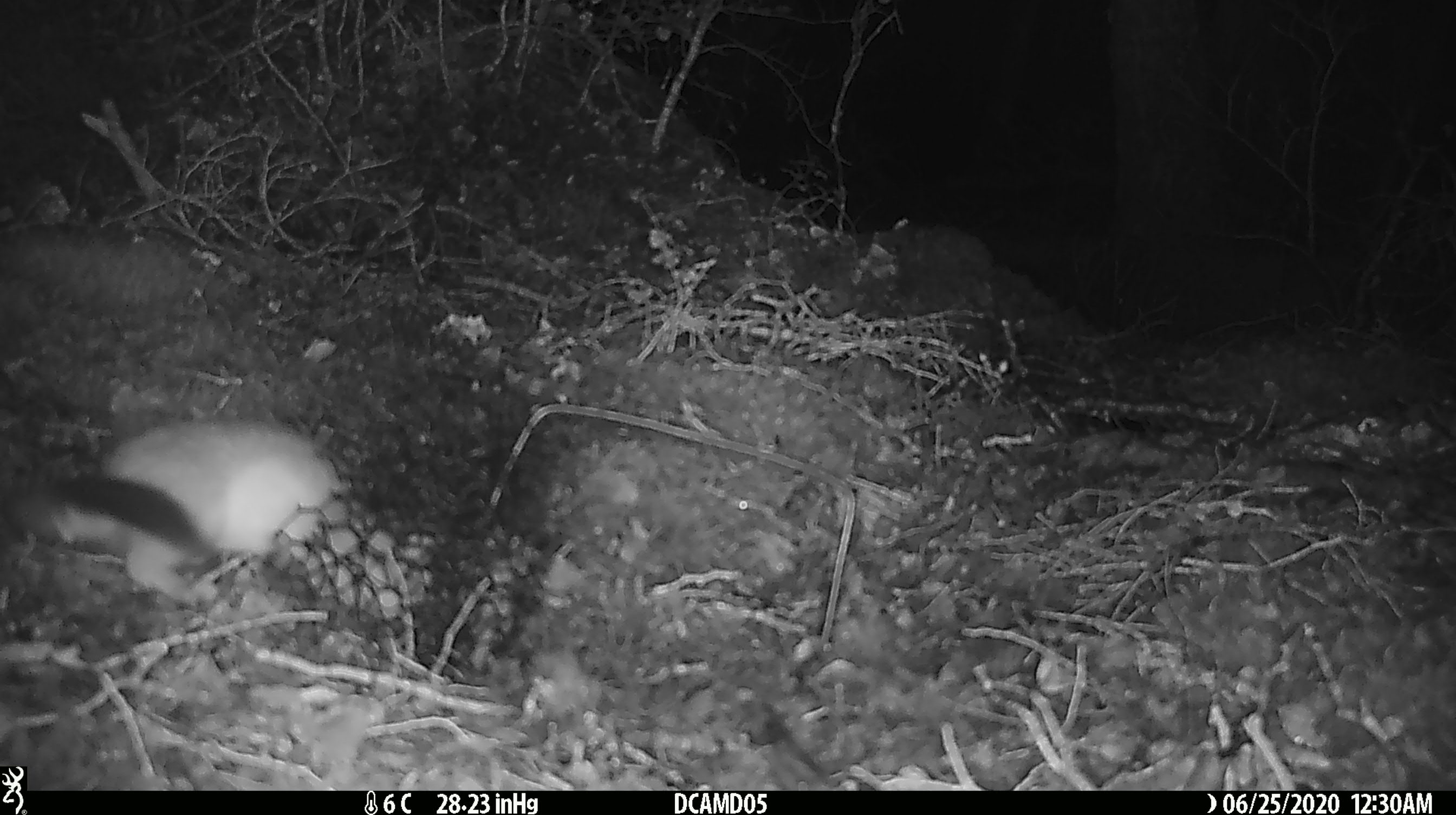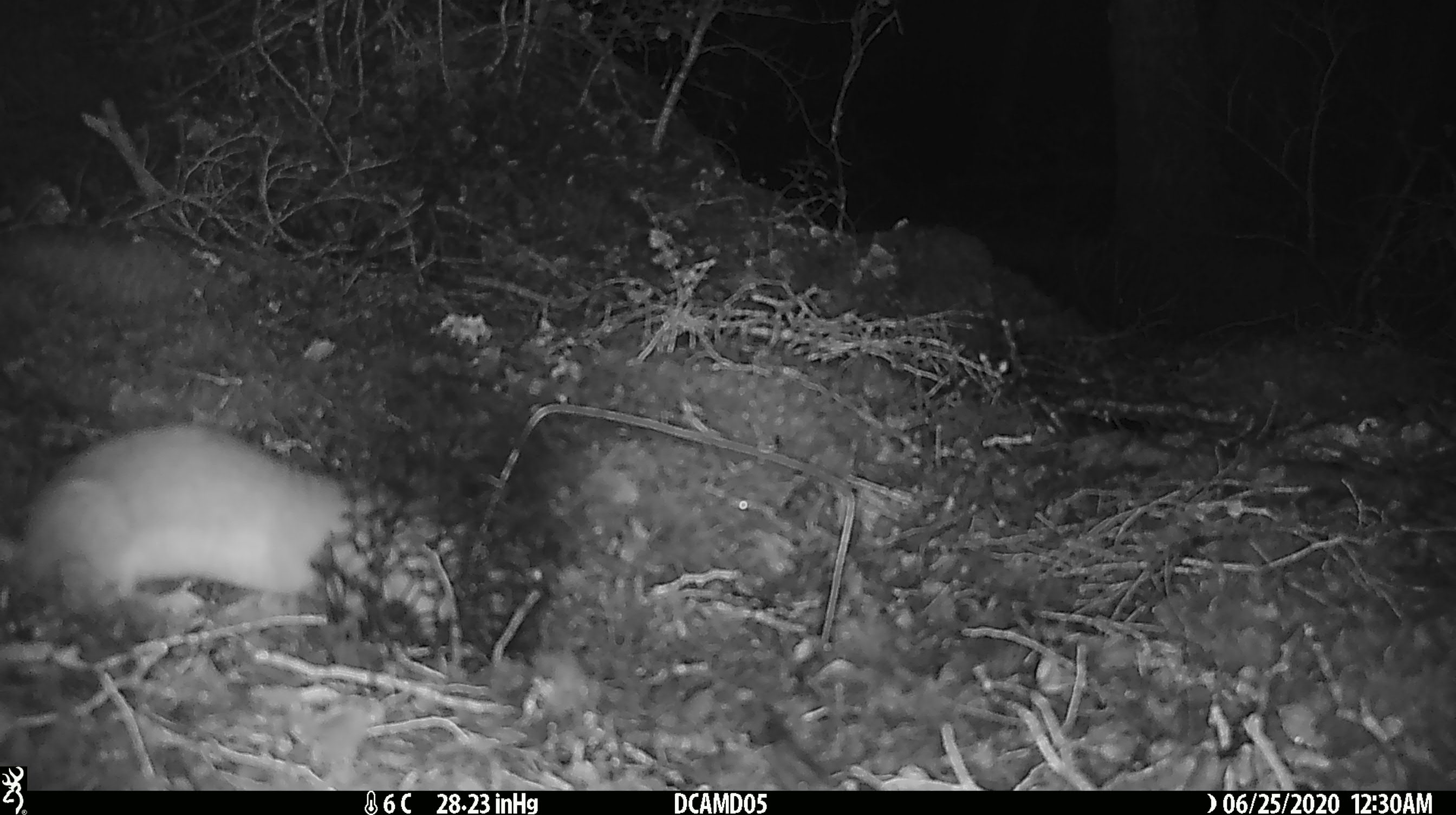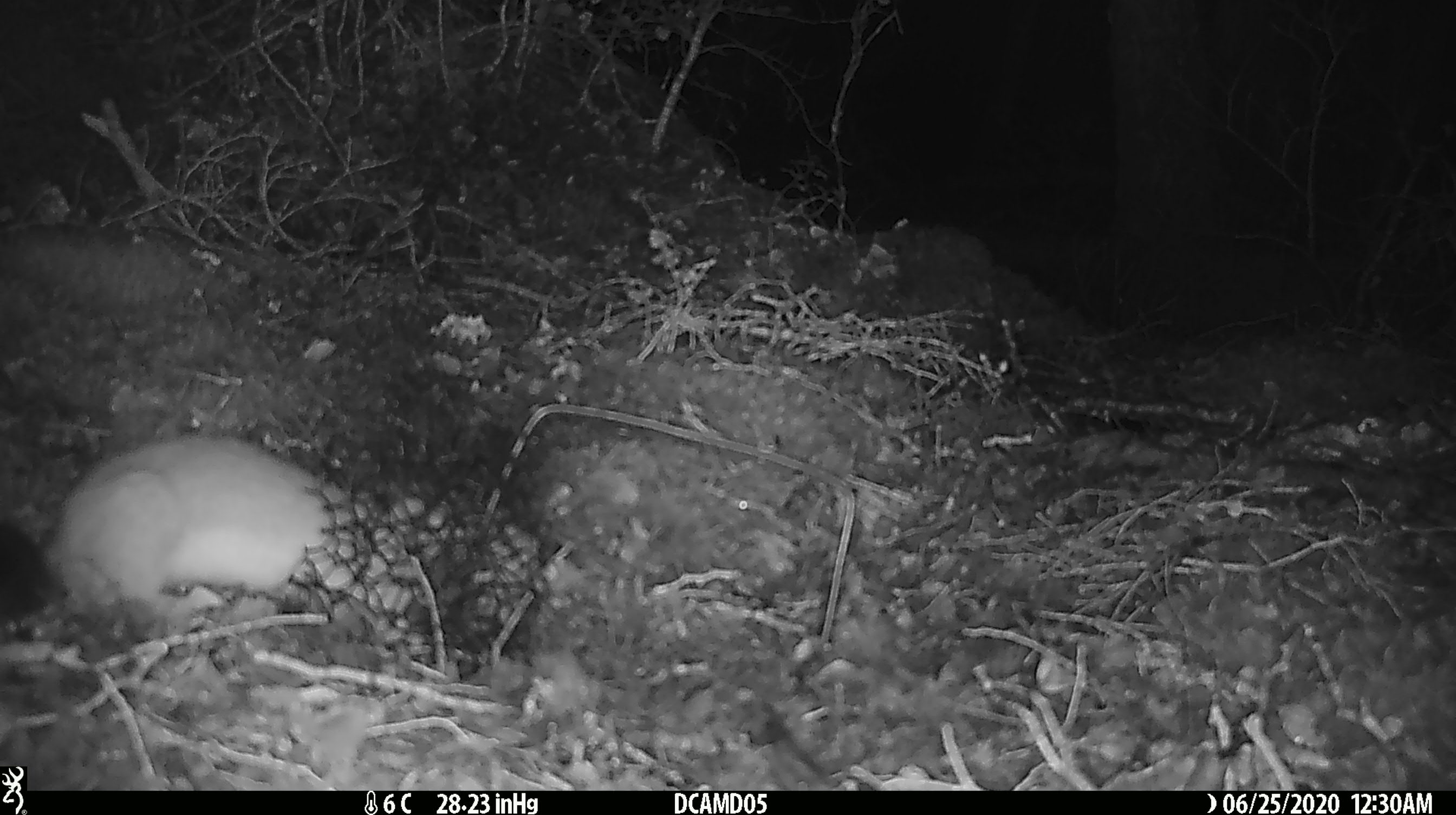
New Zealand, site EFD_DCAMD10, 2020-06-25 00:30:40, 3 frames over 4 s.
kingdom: Animalia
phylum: Chordata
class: Mammalia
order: Carnivora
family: Mustelidae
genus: Mustela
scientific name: Mustela erminea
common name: stoat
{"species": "stoat (Mustela erminea)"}